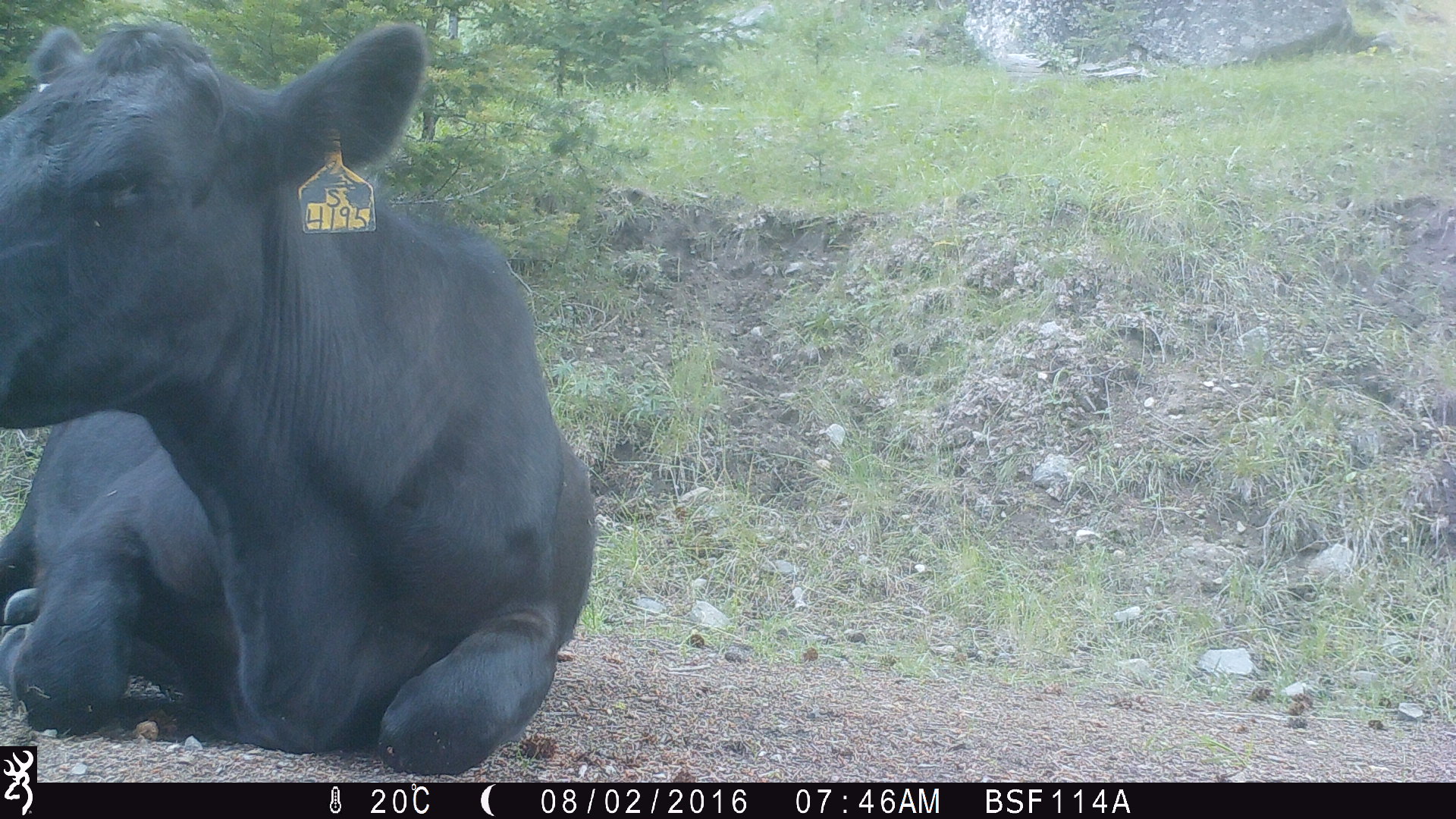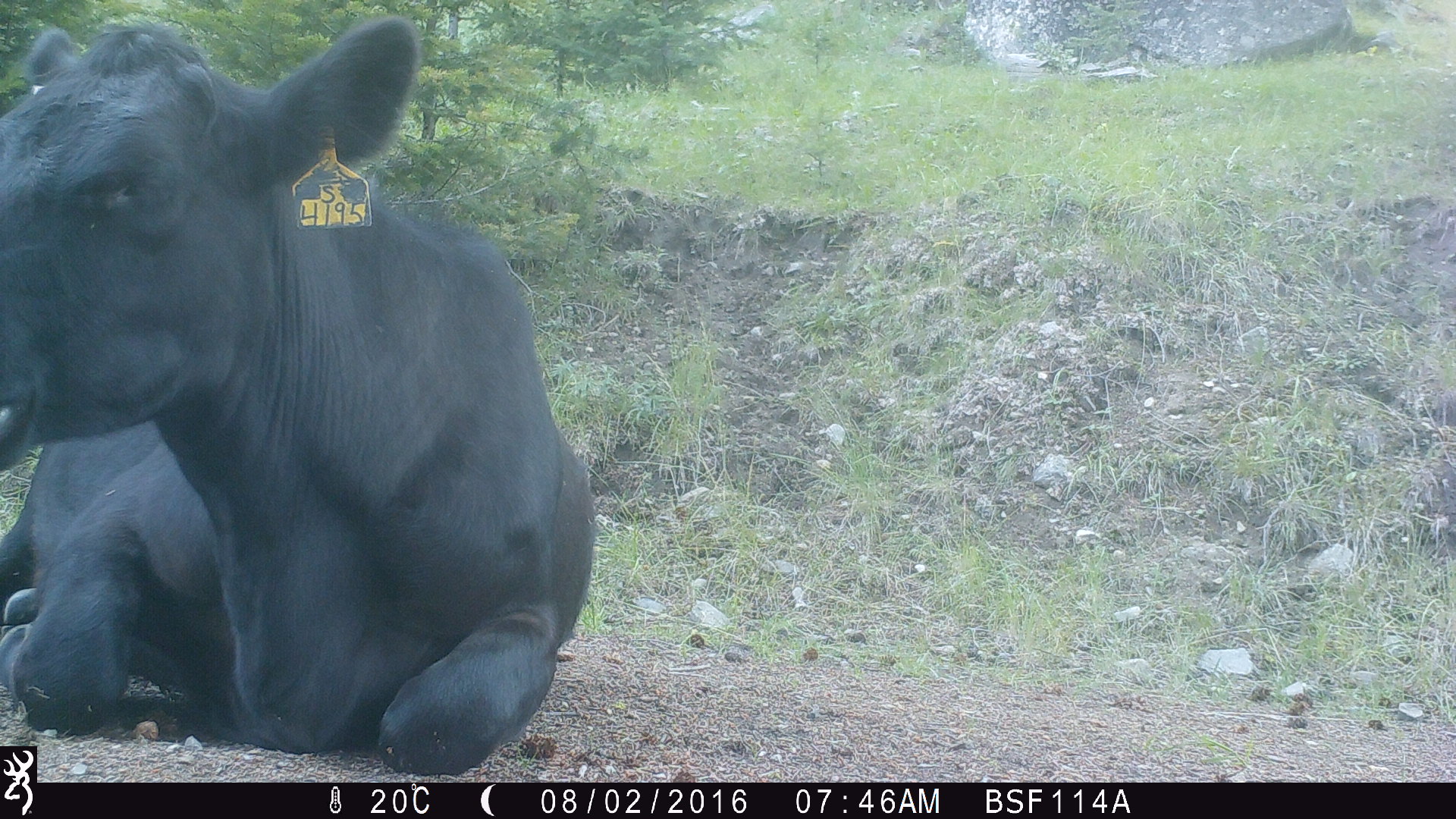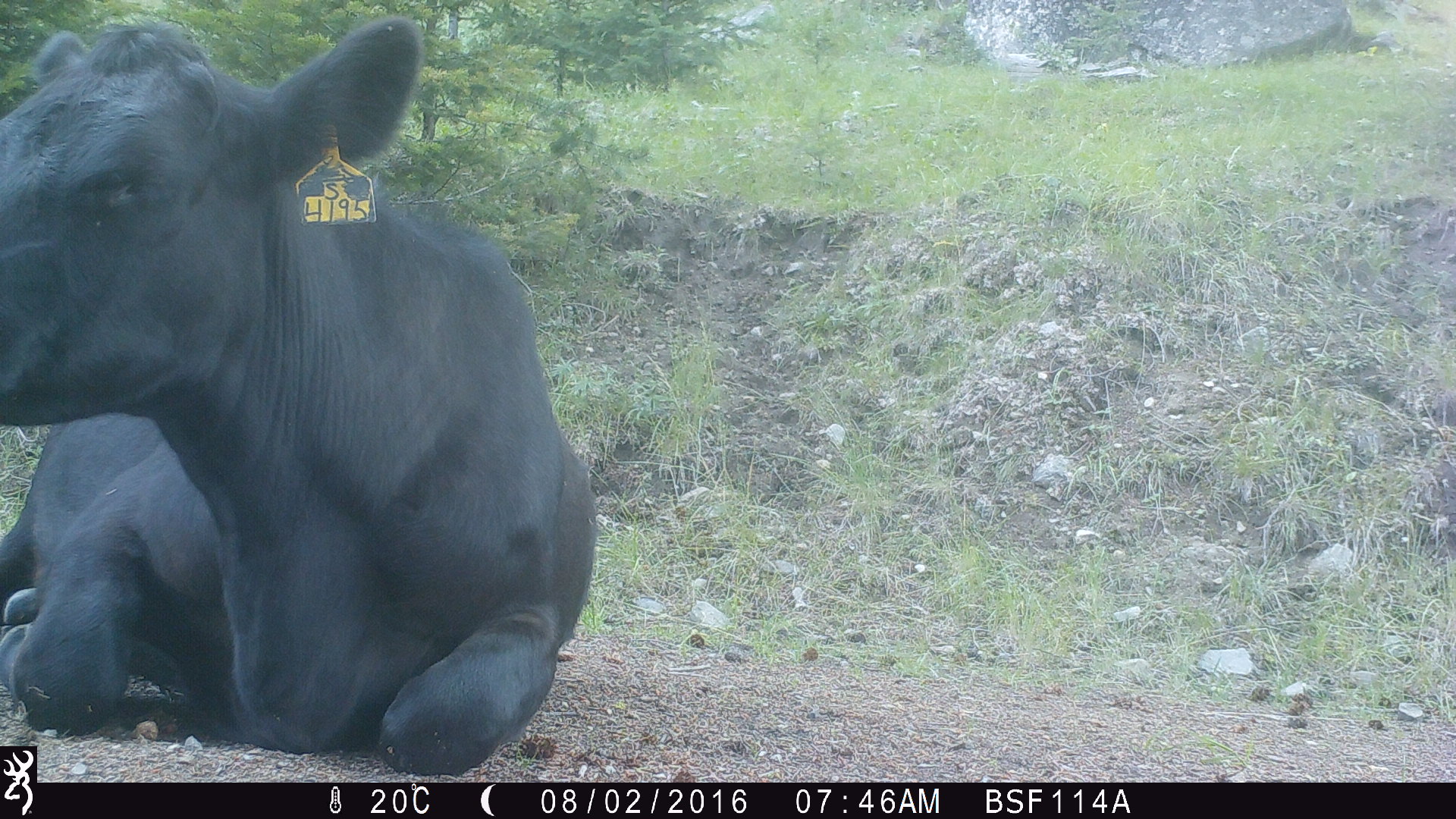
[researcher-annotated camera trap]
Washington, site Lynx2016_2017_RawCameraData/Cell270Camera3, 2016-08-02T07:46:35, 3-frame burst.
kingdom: Animalia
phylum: Chordata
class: Mammalia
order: Artiodactyla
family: Bovidae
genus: Bos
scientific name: Bos taurus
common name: domestic cattle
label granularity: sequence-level